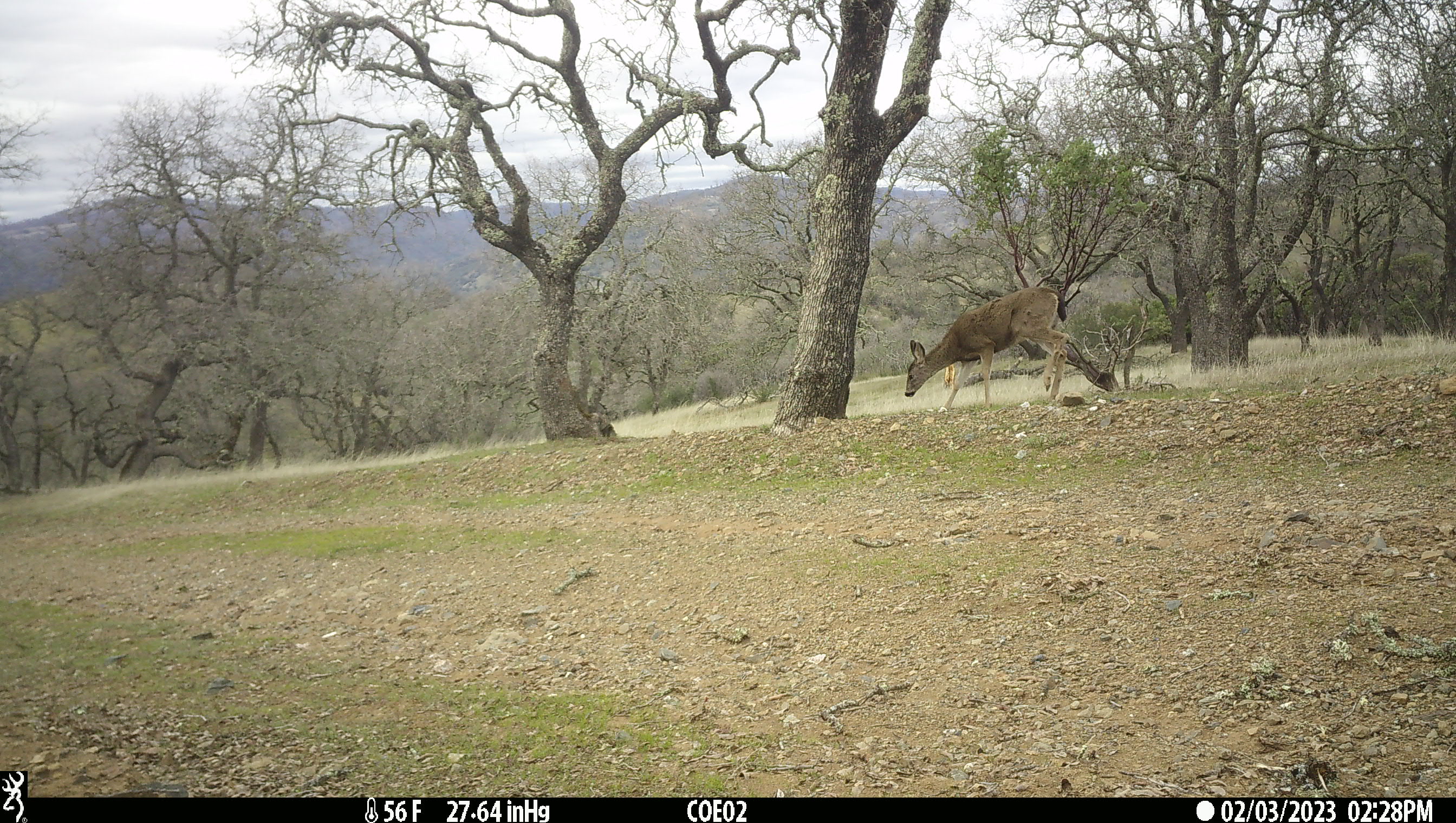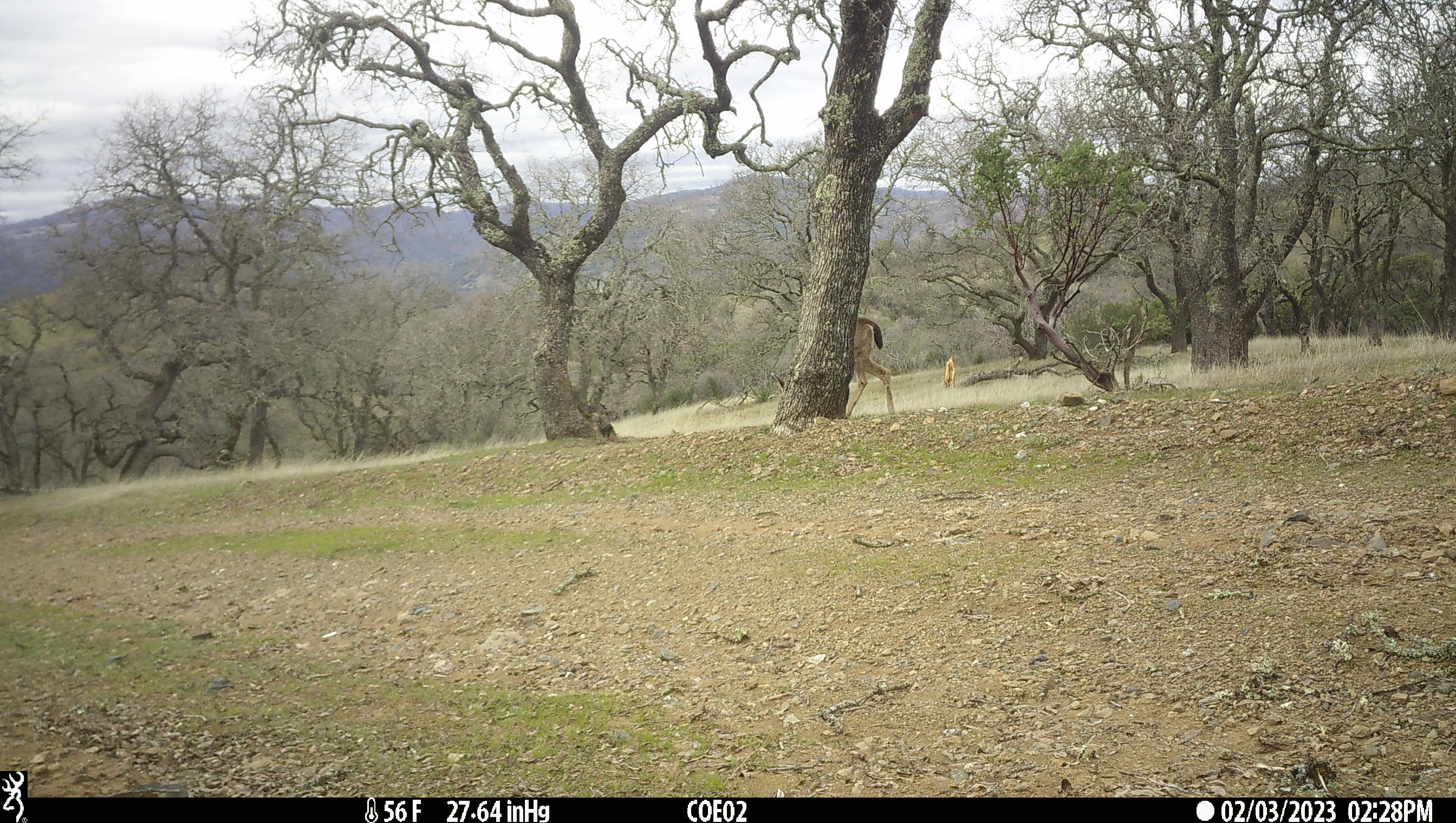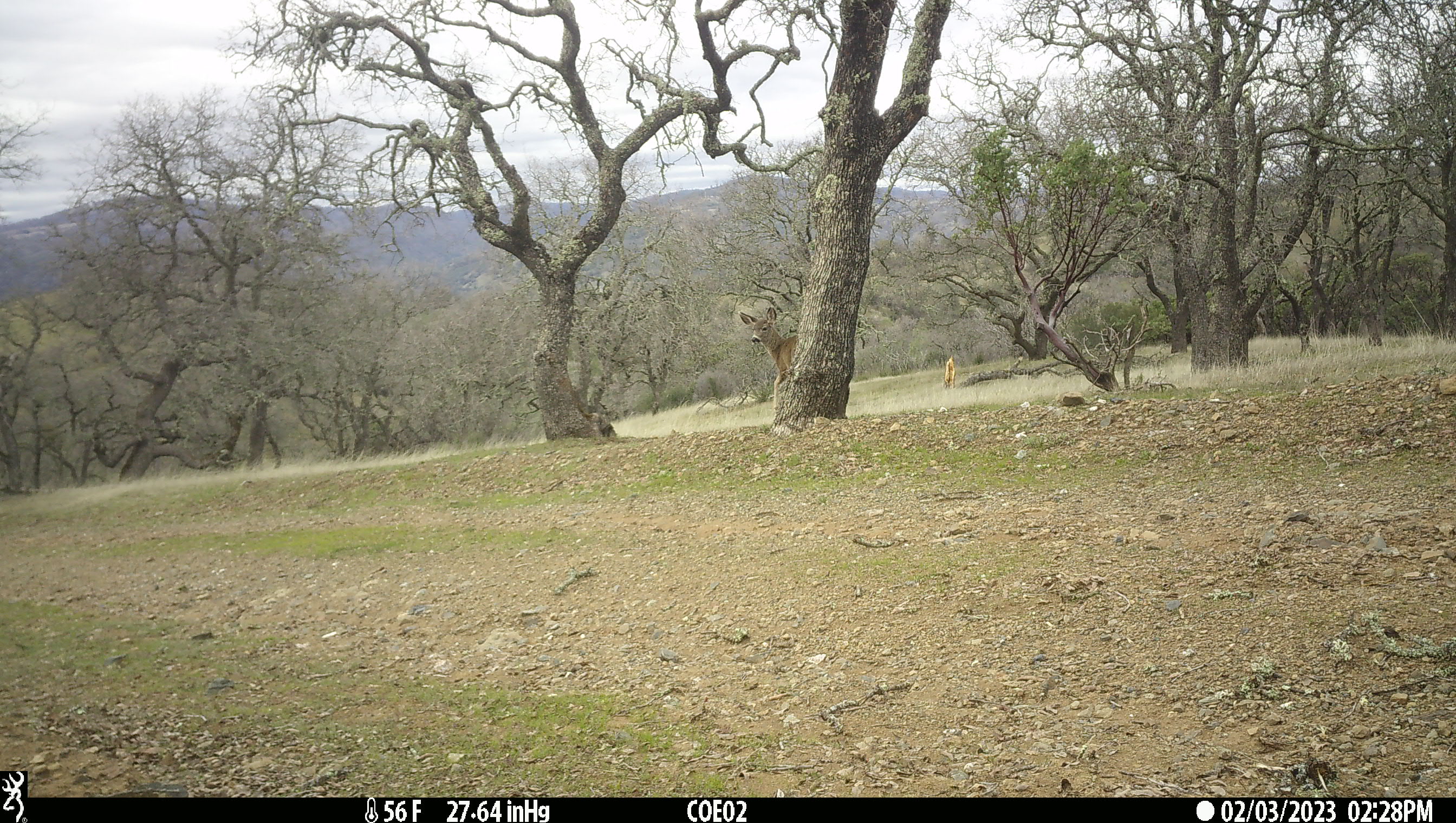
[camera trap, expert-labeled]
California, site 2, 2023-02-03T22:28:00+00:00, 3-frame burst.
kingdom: Animalia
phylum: Chordata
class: Mammalia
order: Artiodactyla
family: Cervidae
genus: Odocoileus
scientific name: Odocoileus hemionus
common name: mule deer